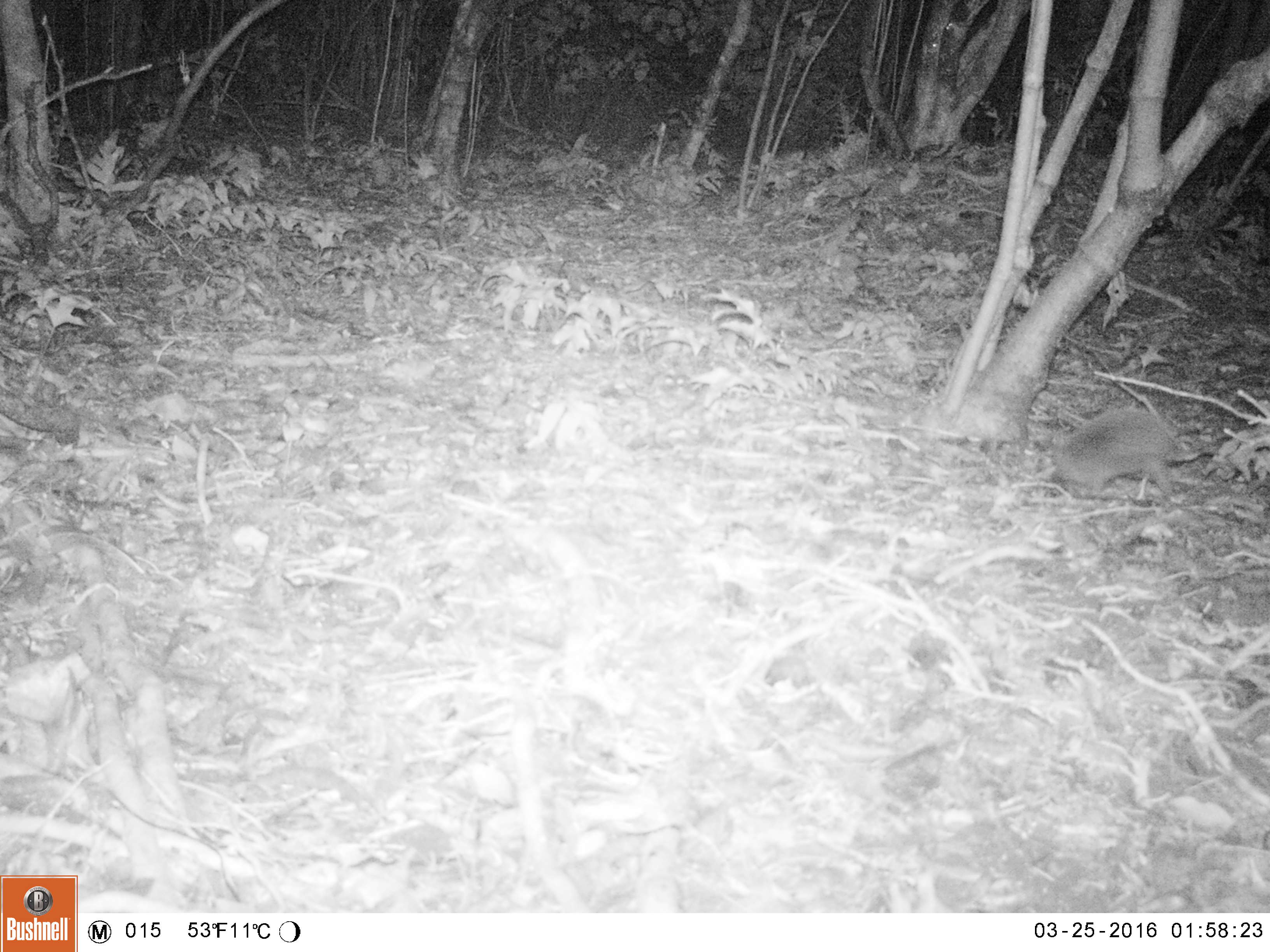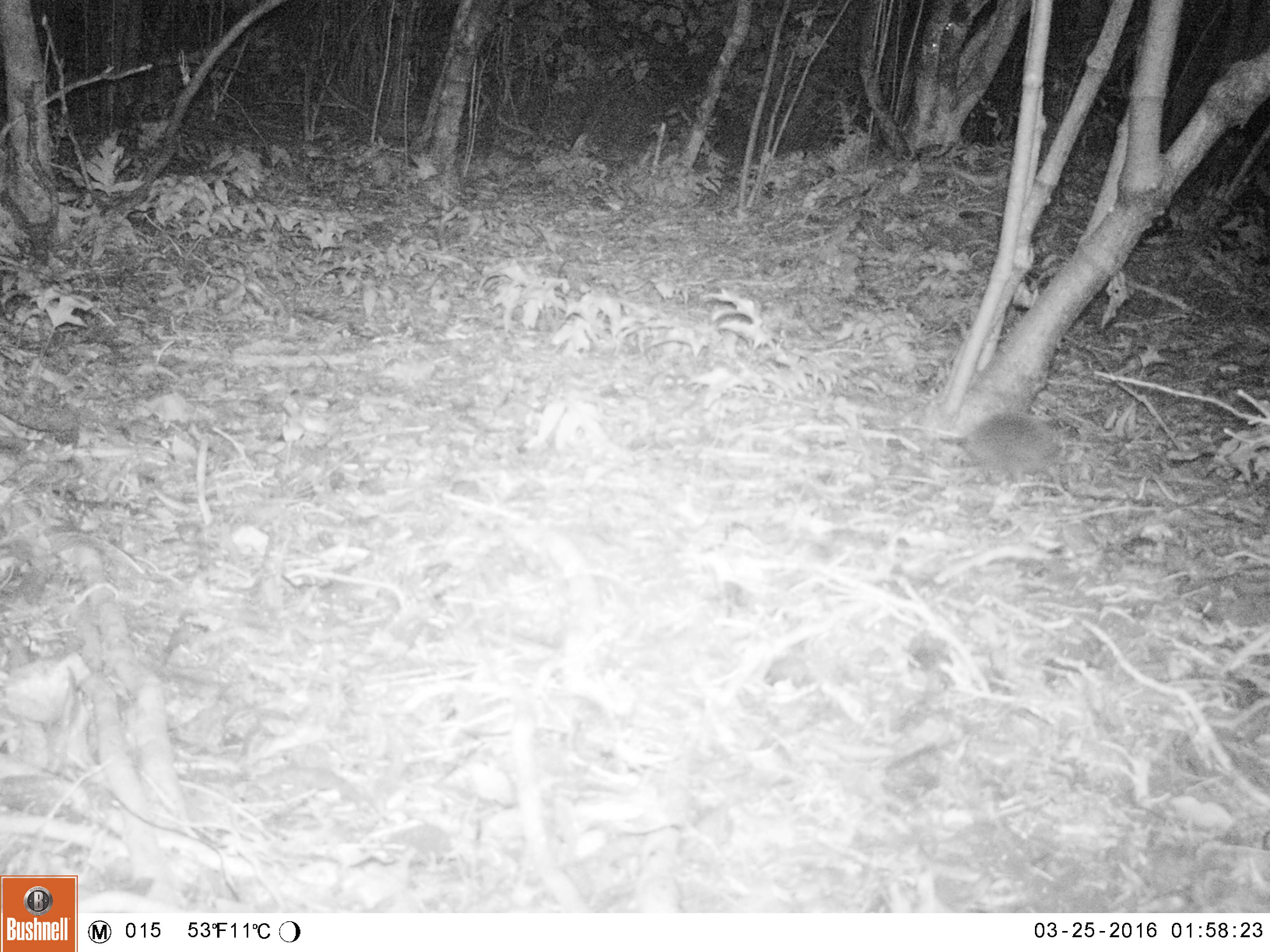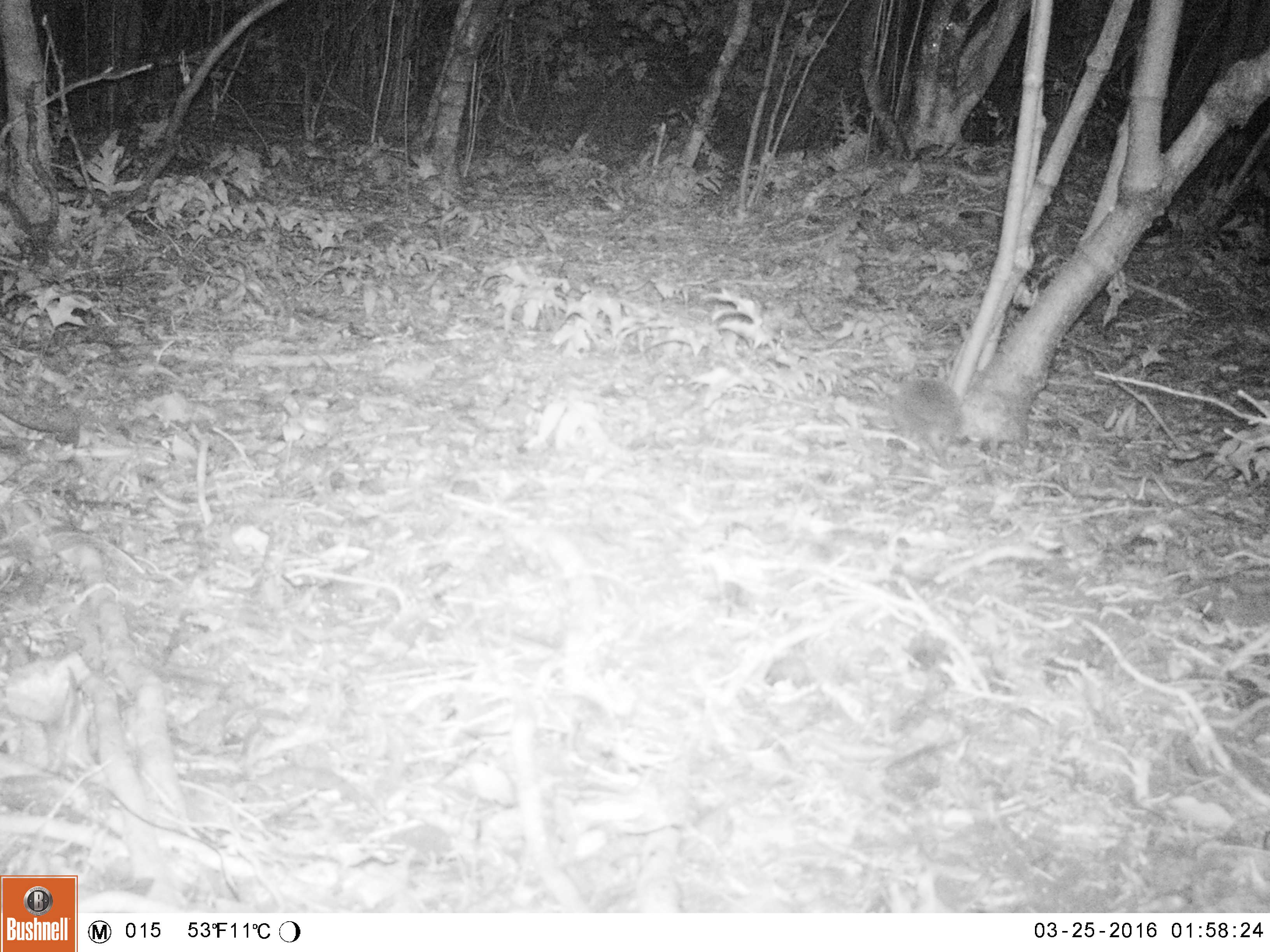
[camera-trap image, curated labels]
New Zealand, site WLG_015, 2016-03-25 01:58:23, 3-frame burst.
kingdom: Animalia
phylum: Chordata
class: Mammalia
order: Eulipotyphla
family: Erinaceidae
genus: Erinaceus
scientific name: Erinaceus europaeus europaeus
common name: european hedgehog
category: hedgehog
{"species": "hedgehog (european hedgehog) (Erinaceus europaeus europaeus)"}